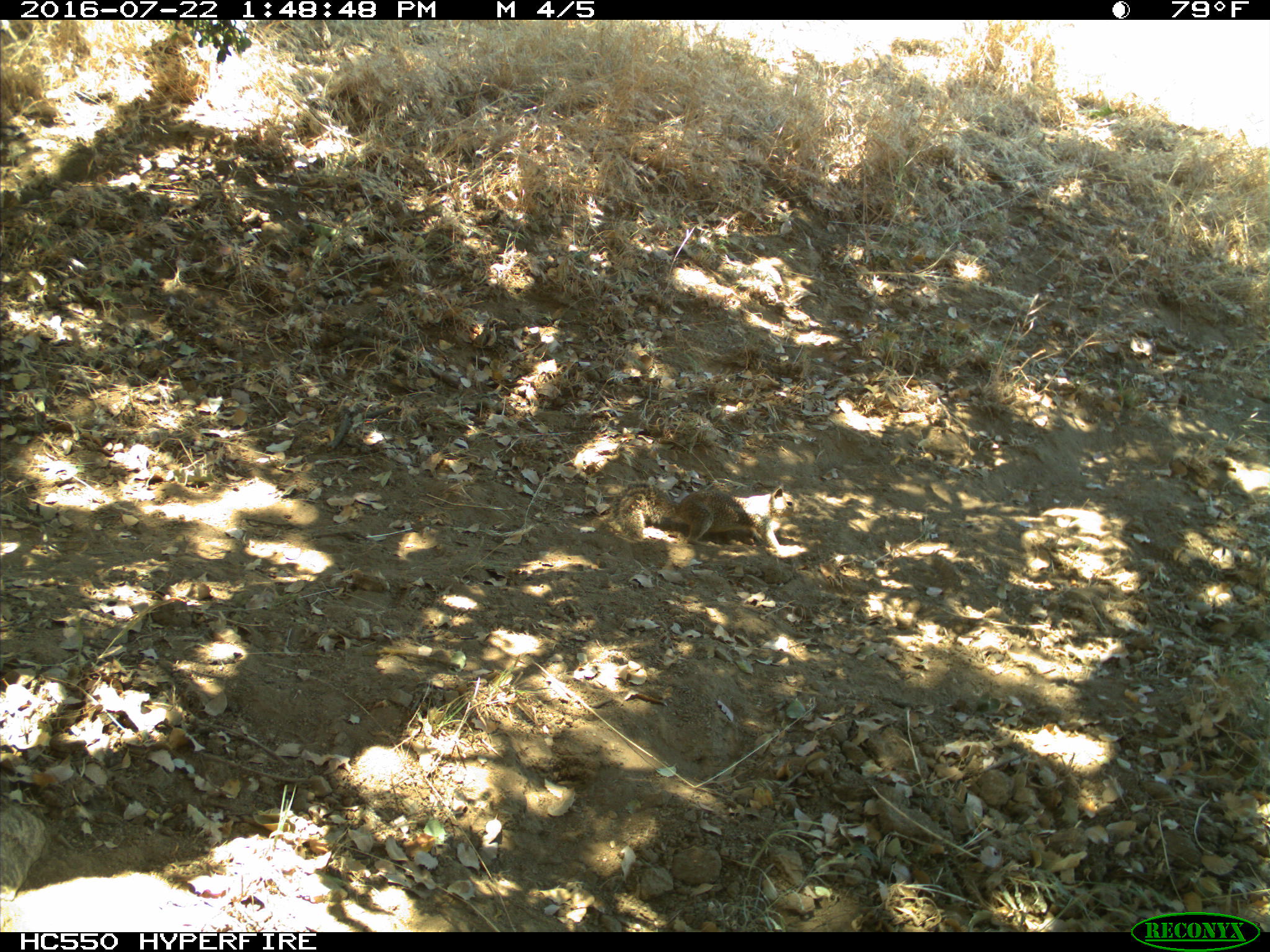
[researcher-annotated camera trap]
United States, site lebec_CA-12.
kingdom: Animalia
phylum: Chordata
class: Mammalia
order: Rodentia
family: Sciuridae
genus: Otospermophilus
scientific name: Otospermophilus beecheyi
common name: california ground squirrel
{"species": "Otospermophilus beecheyi (california ground squirrel)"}